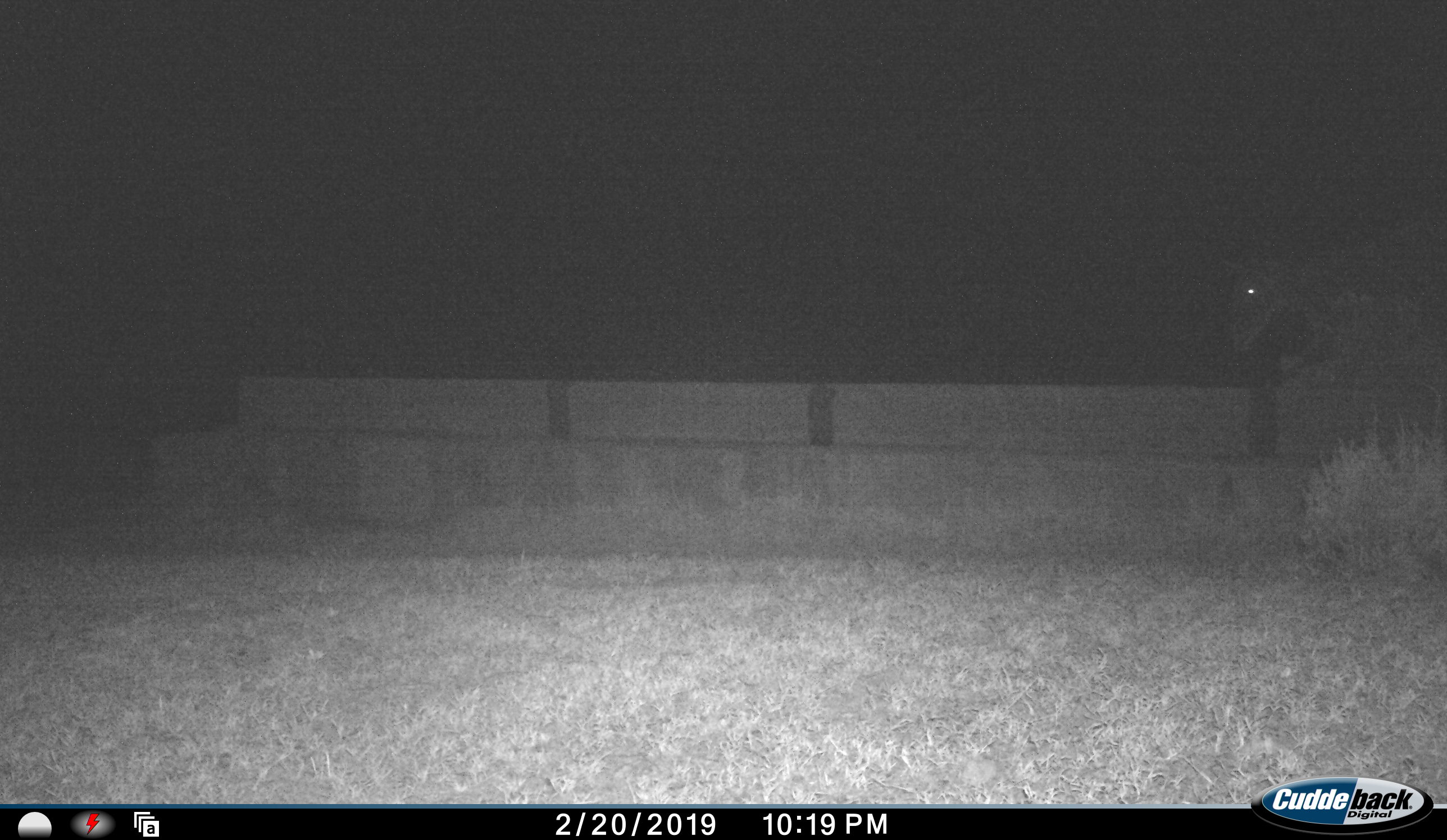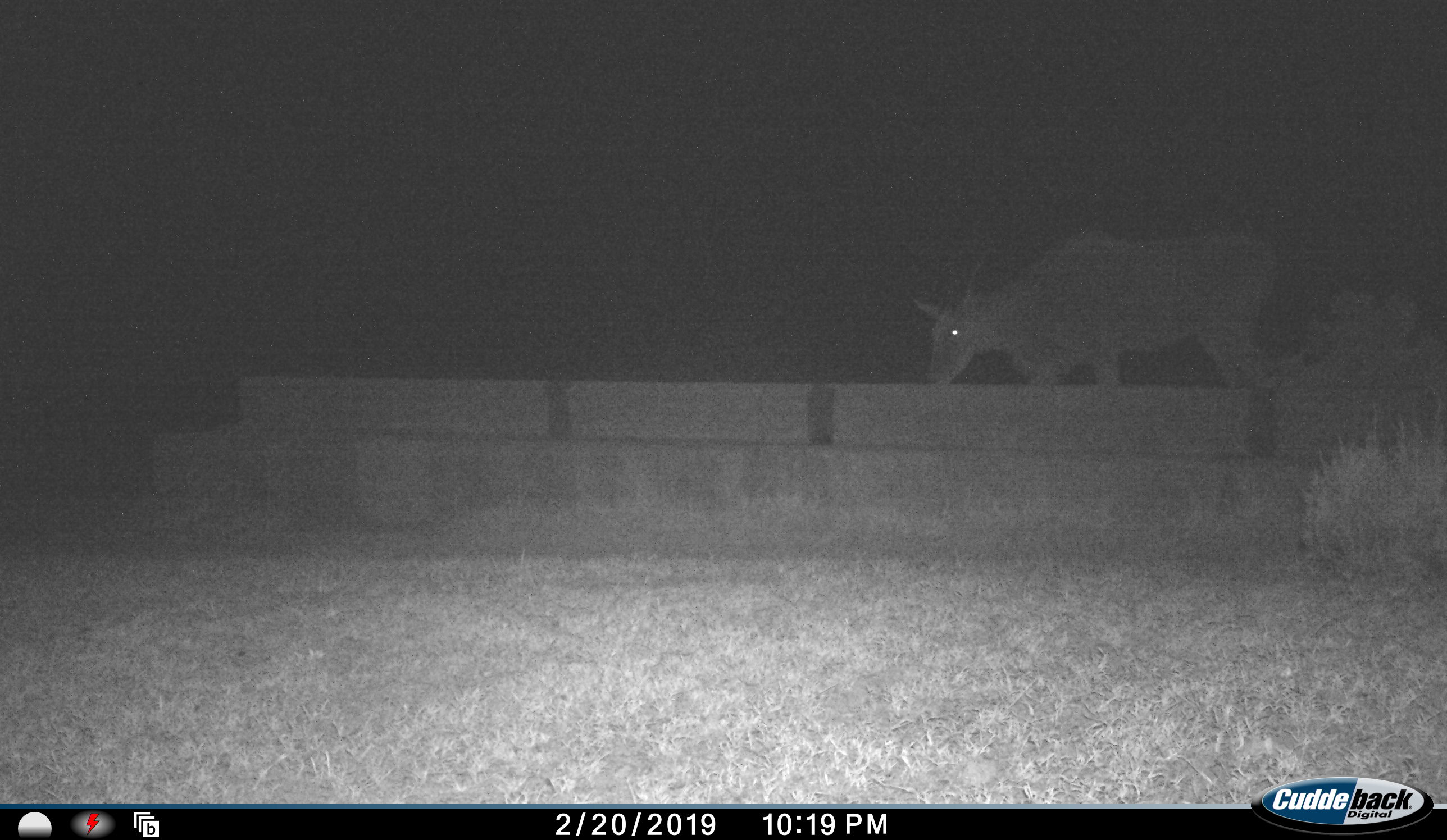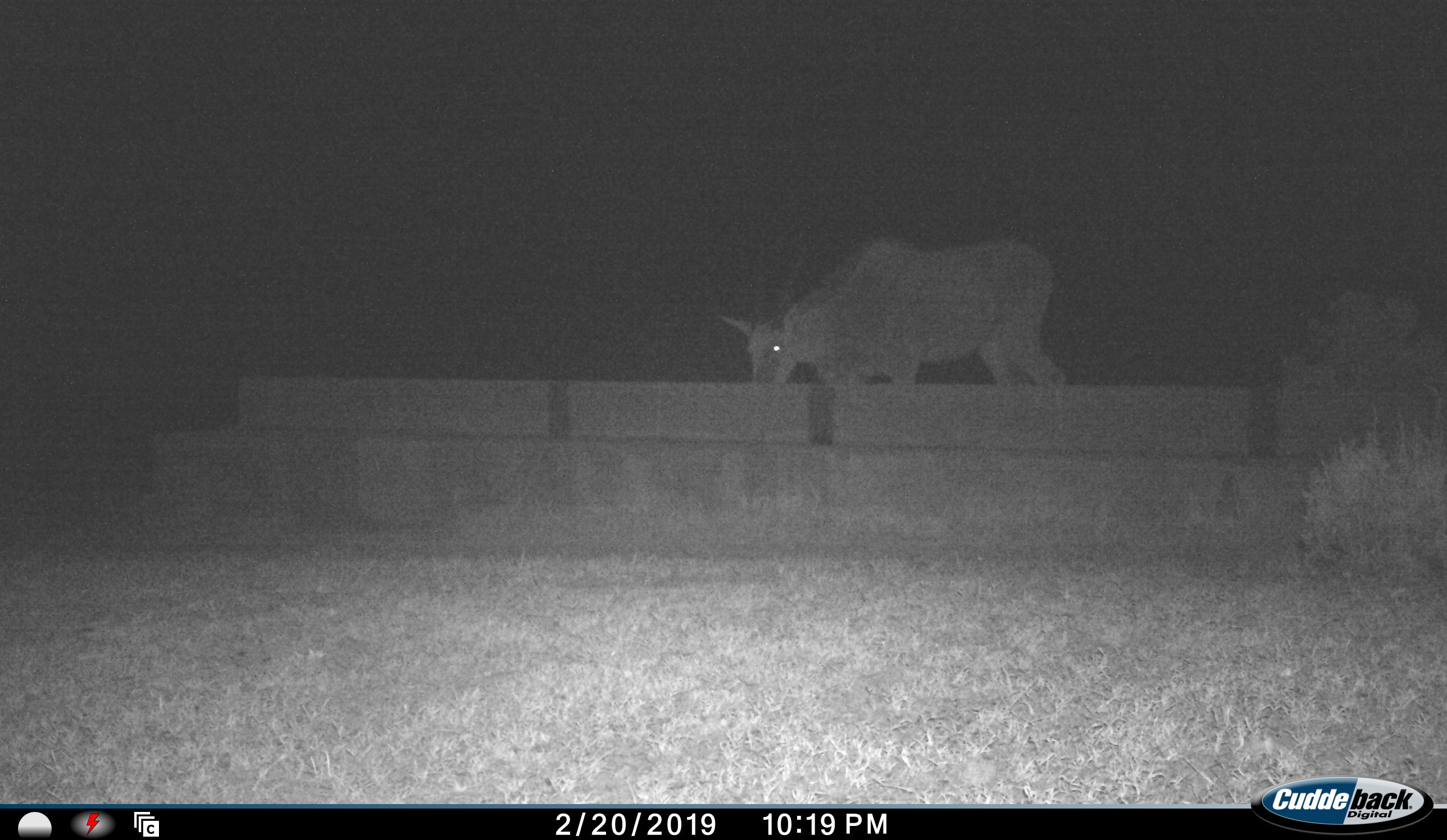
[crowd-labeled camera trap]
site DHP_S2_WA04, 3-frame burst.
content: unidentified animal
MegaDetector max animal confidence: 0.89